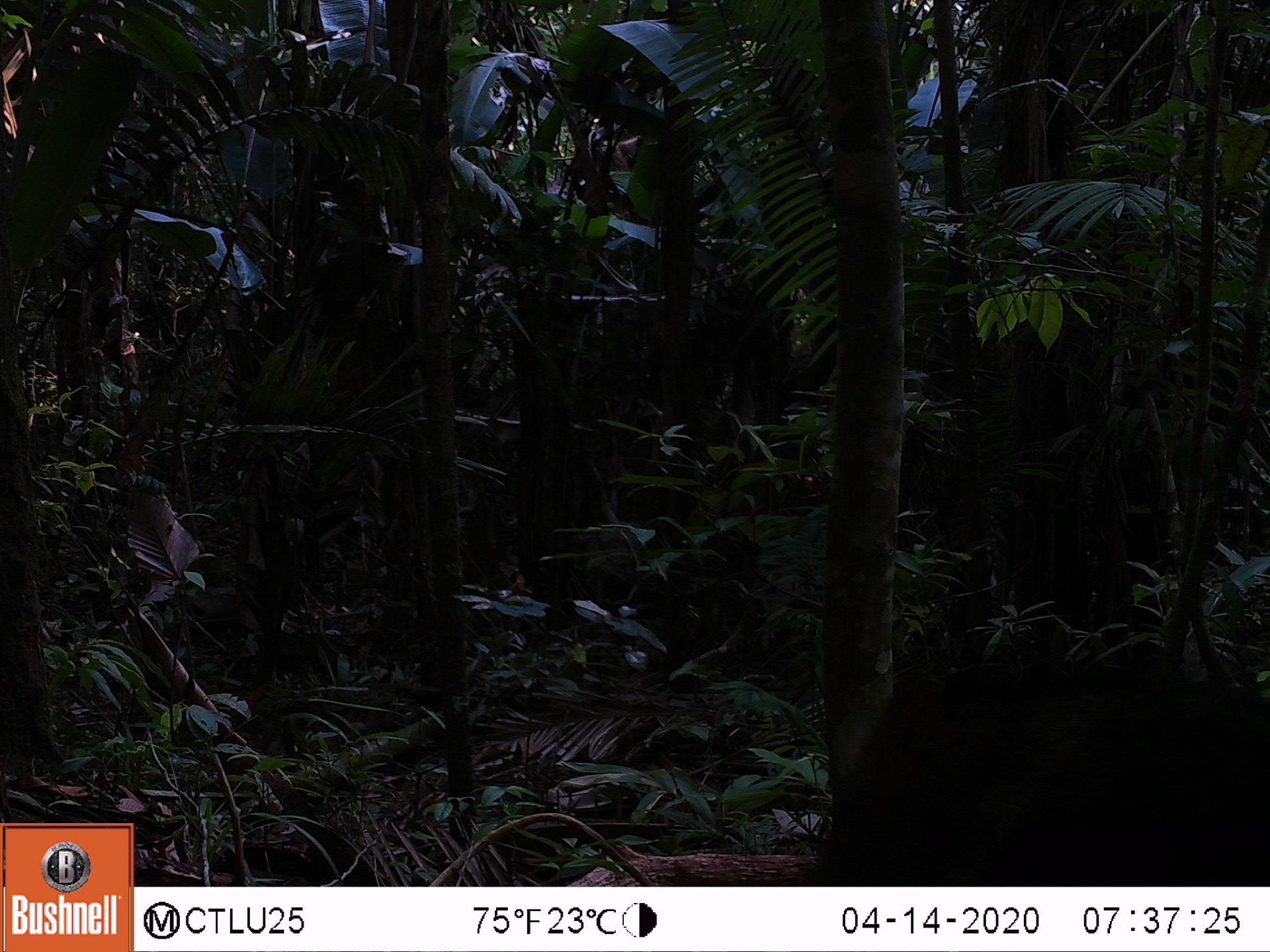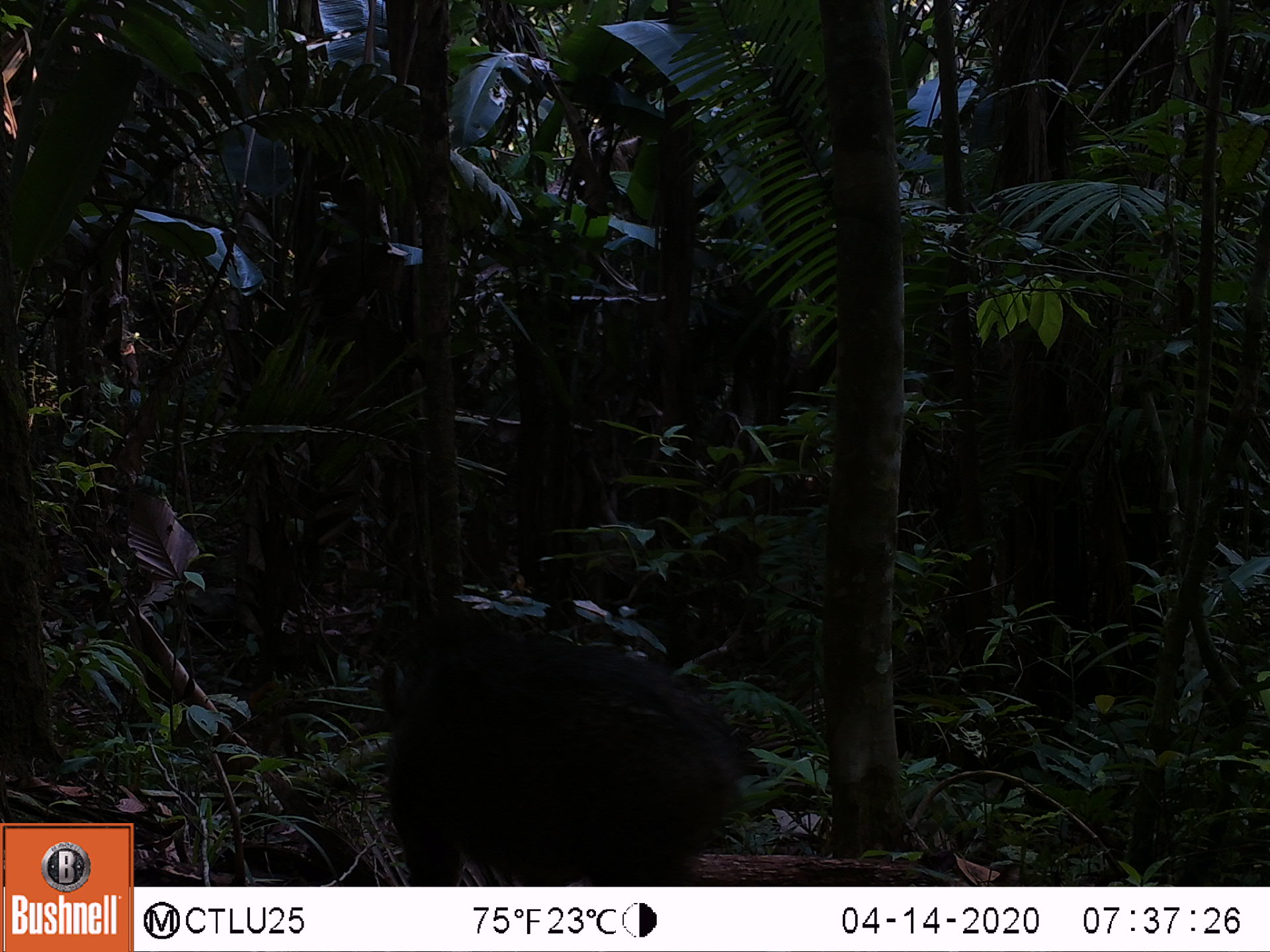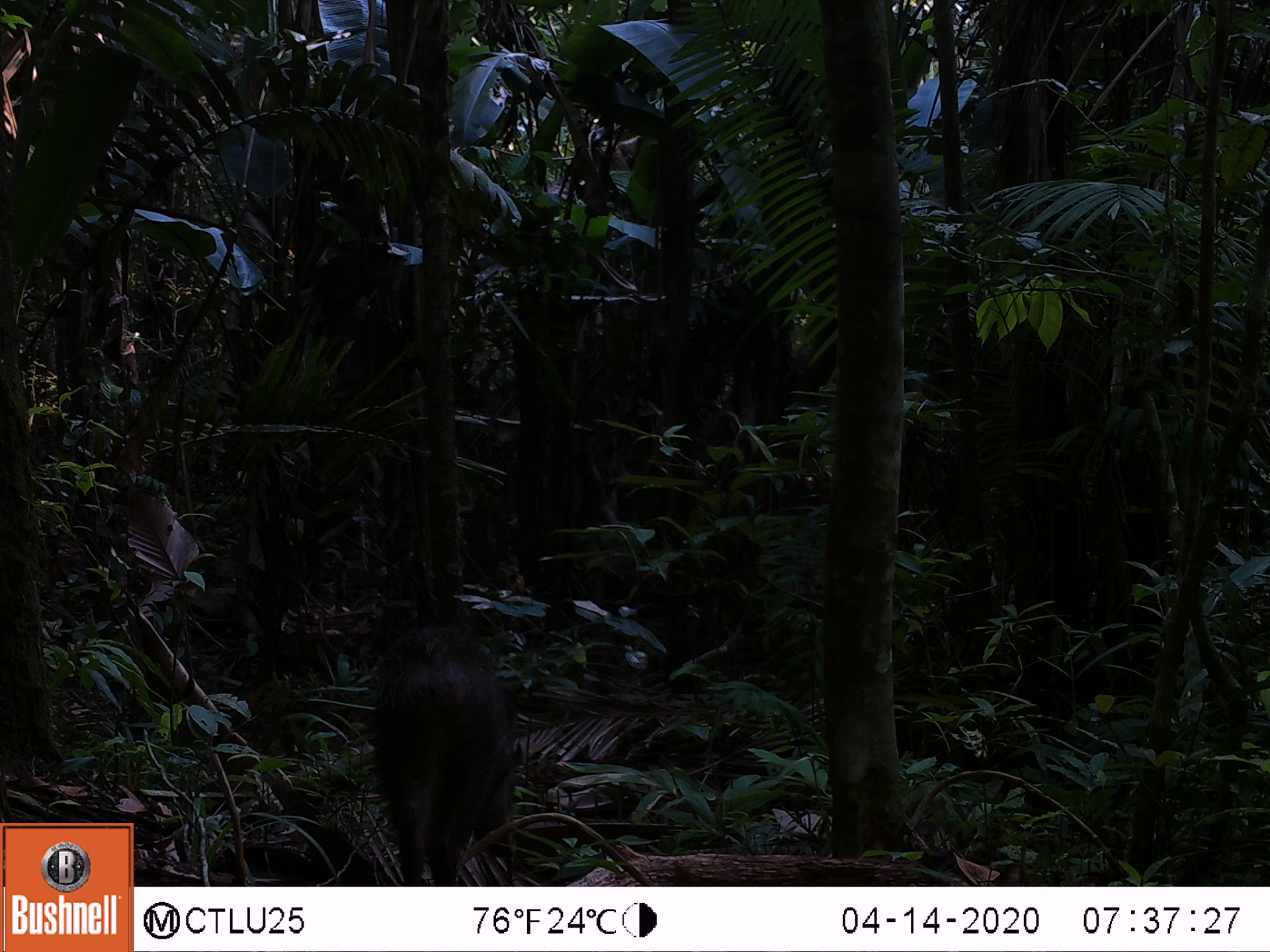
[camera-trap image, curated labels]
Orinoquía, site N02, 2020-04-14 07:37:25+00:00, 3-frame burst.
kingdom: Animalia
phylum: Chordata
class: Mammalia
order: Artiodactyla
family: Tayassuidae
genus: Pecari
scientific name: Pecari tajacu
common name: collared peccary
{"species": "collared peccary (Pecari tajacu)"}